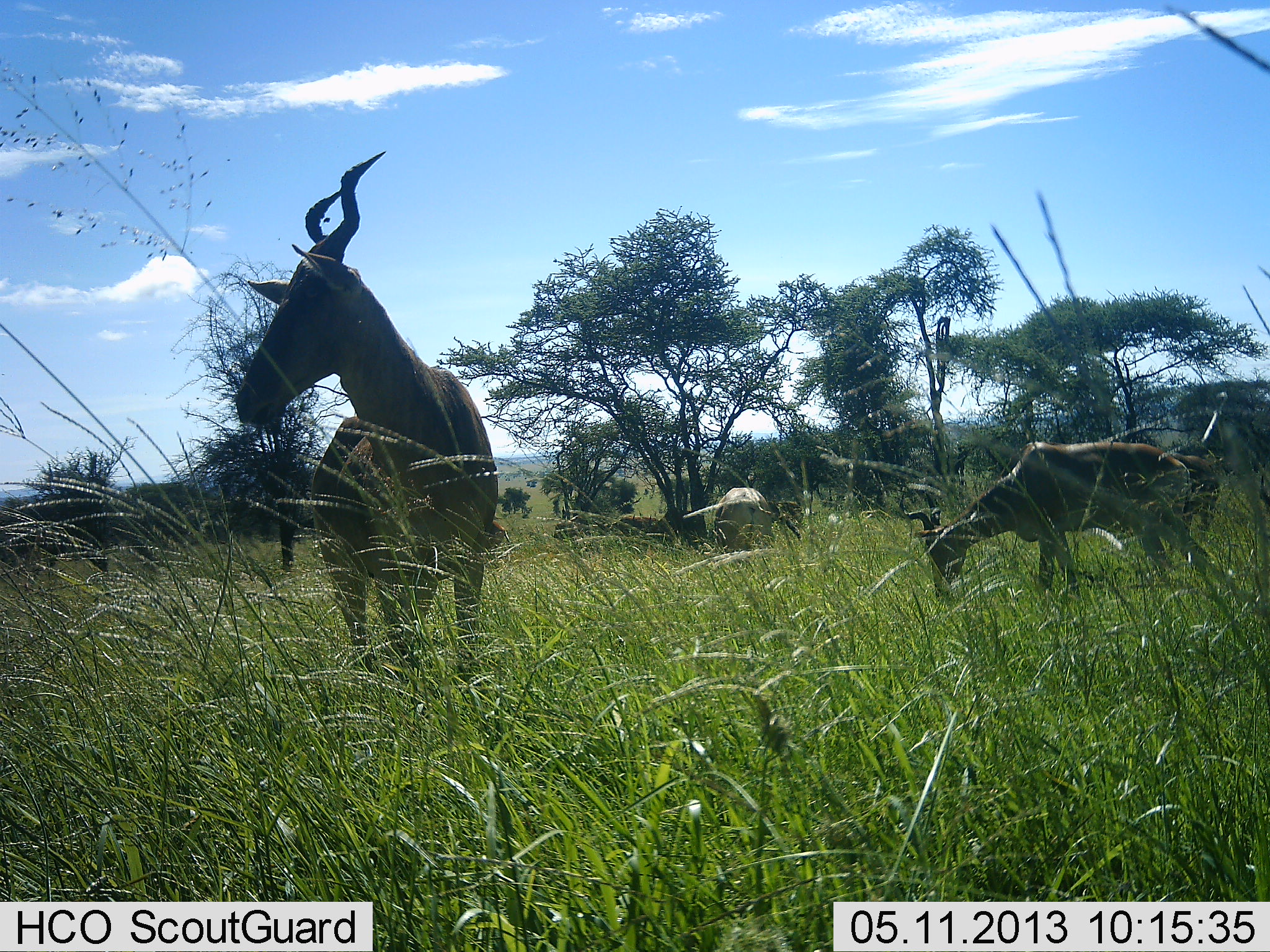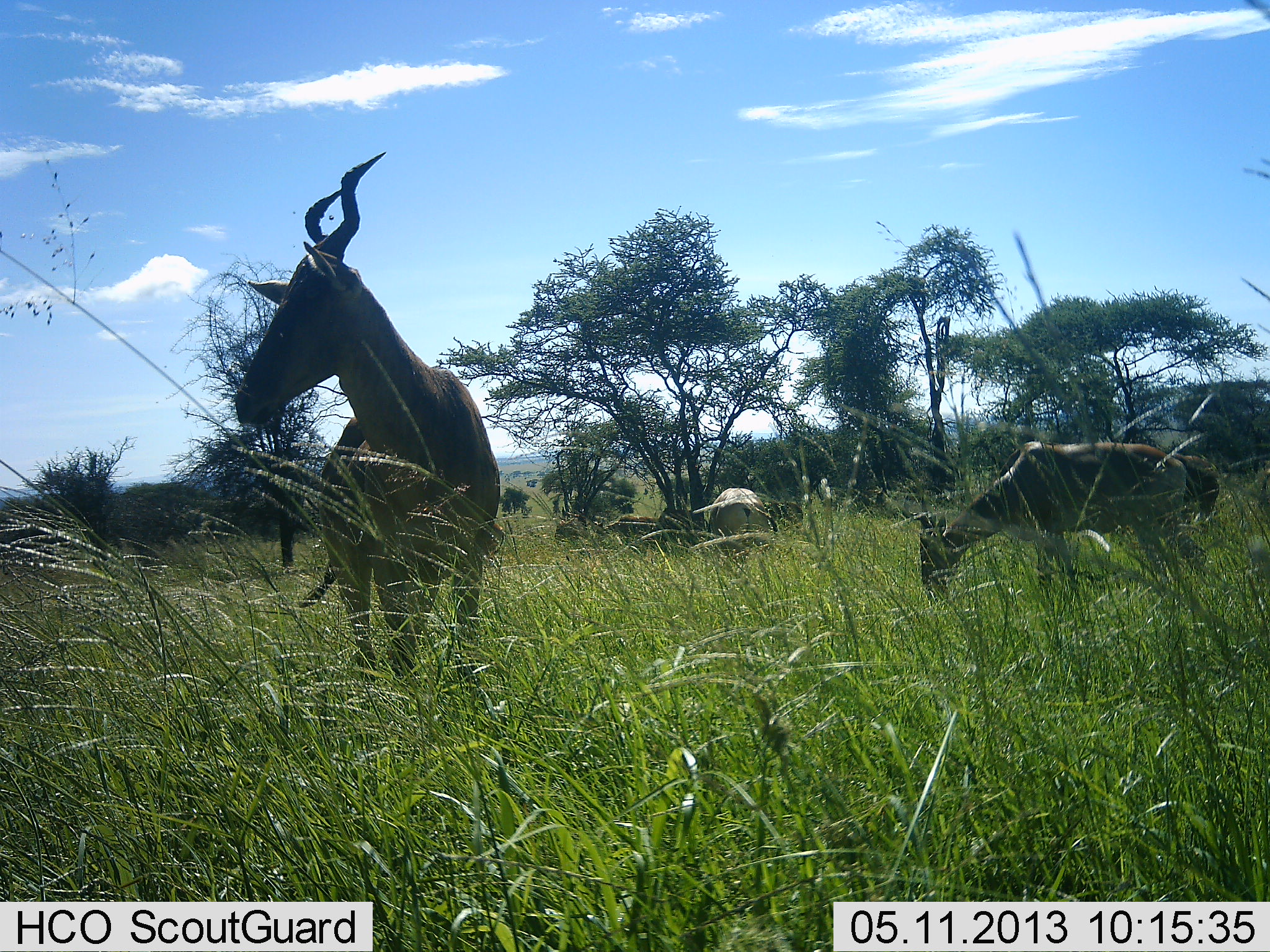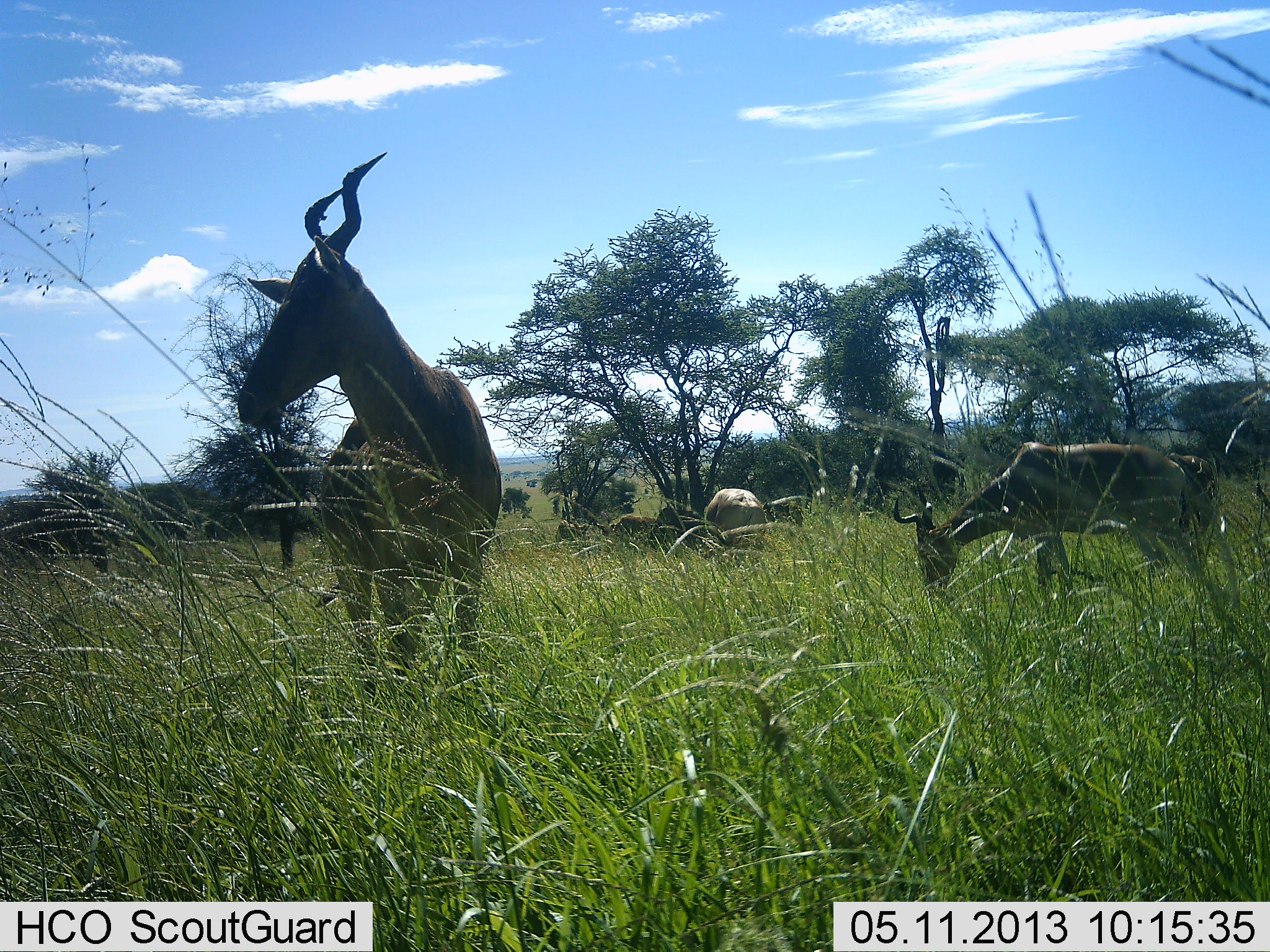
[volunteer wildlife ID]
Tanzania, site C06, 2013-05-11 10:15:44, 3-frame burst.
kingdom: Animalia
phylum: Chordata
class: Mammalia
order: Artiodactyla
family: Bovidae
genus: Alcelaphus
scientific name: Alcelaphus buselaphus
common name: hartebeest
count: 4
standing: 73%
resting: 9%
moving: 0%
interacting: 0%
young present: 0%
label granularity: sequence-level